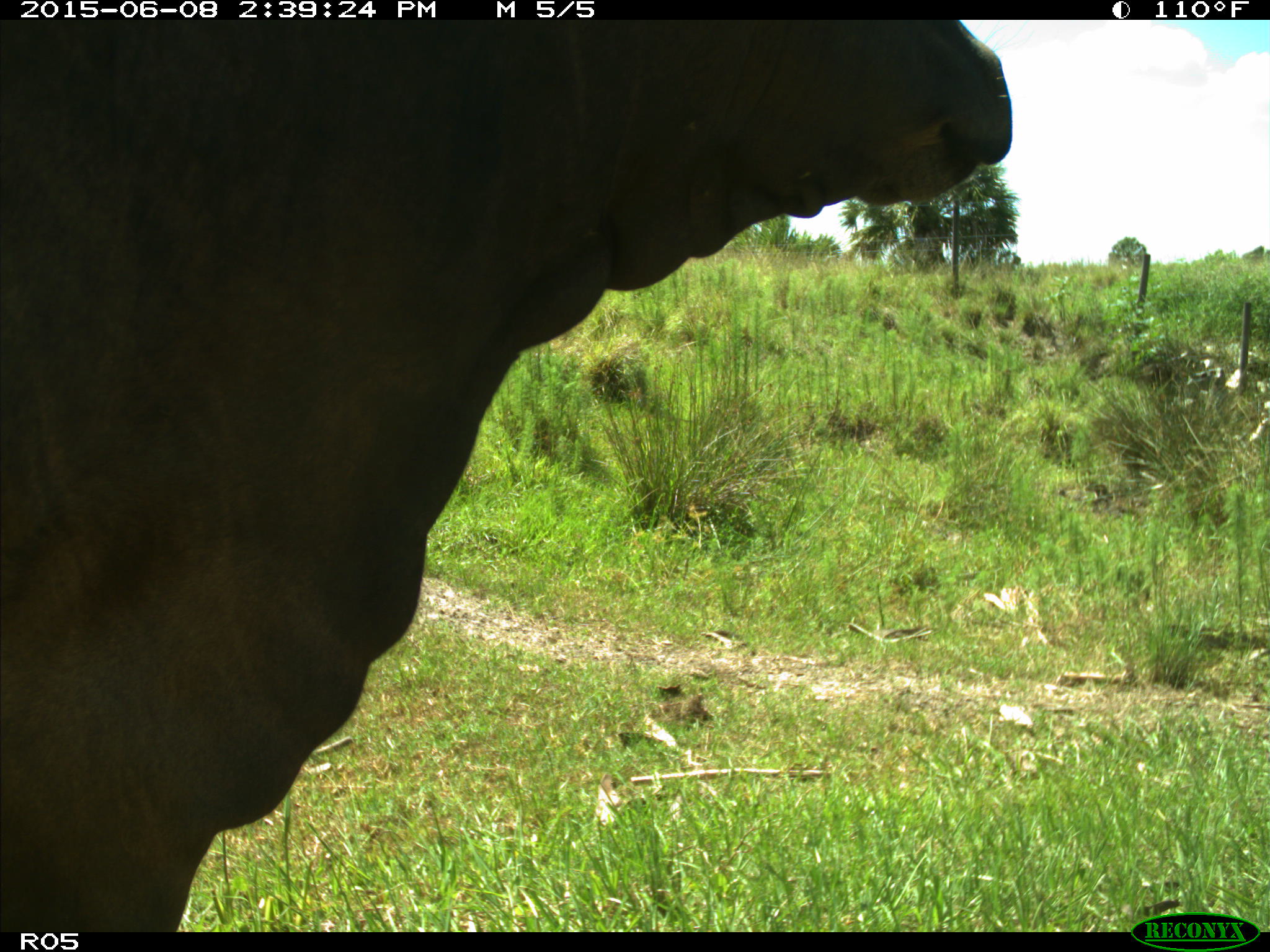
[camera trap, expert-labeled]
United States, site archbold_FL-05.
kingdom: Animalia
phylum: Chordata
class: Mammalia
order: Artiodactyla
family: Bovidae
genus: Bos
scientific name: Bos taurus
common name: domestic cow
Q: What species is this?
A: Bos taurus (domestic cow).